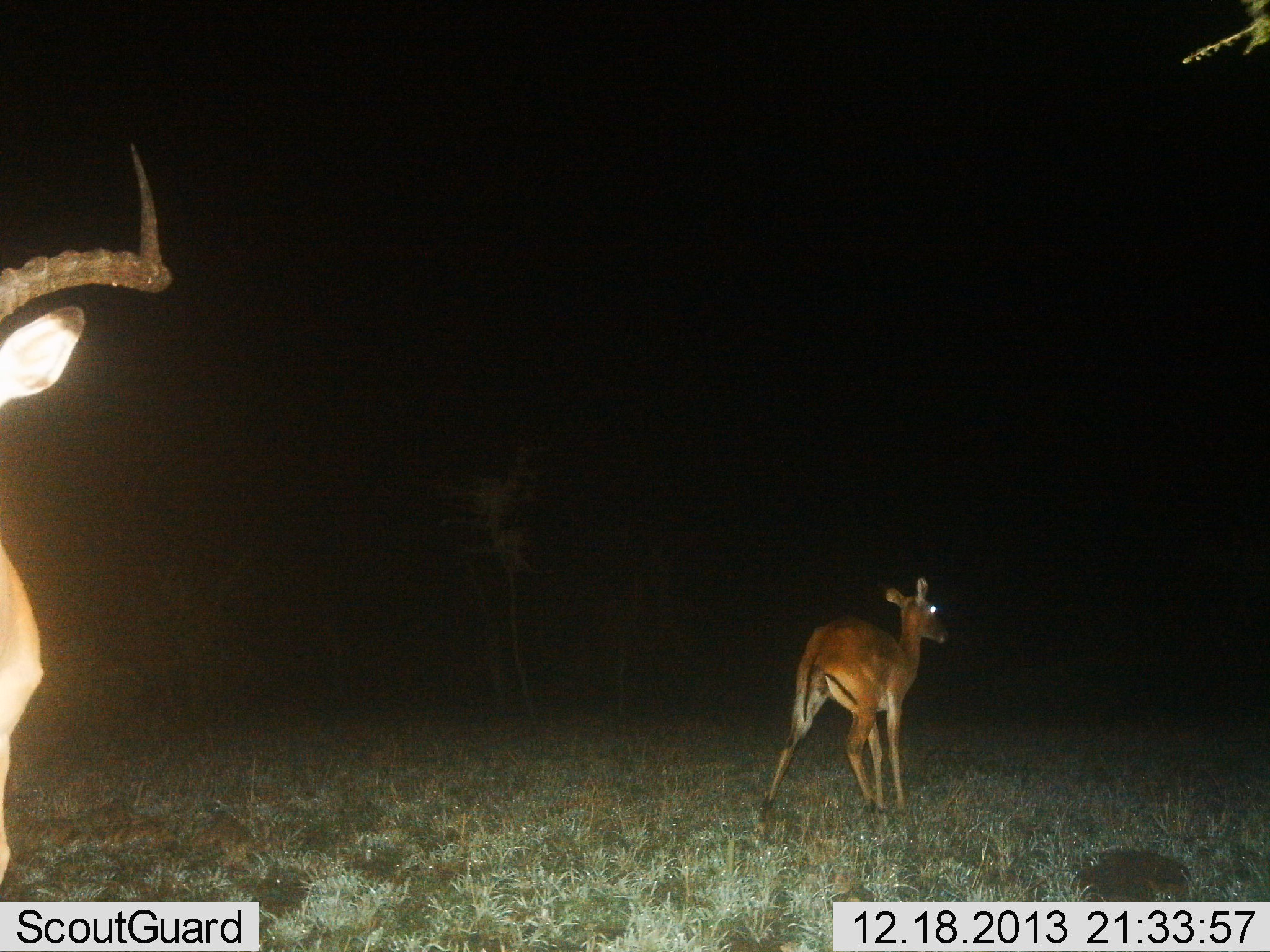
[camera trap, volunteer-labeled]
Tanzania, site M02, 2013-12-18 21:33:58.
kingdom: Animalia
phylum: Chordata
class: Mammalia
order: Artiodactyla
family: Bovidae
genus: Aepyceros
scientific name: Aepyceros melampus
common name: impala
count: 2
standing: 75%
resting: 0%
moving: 33%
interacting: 0%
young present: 17%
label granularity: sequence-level